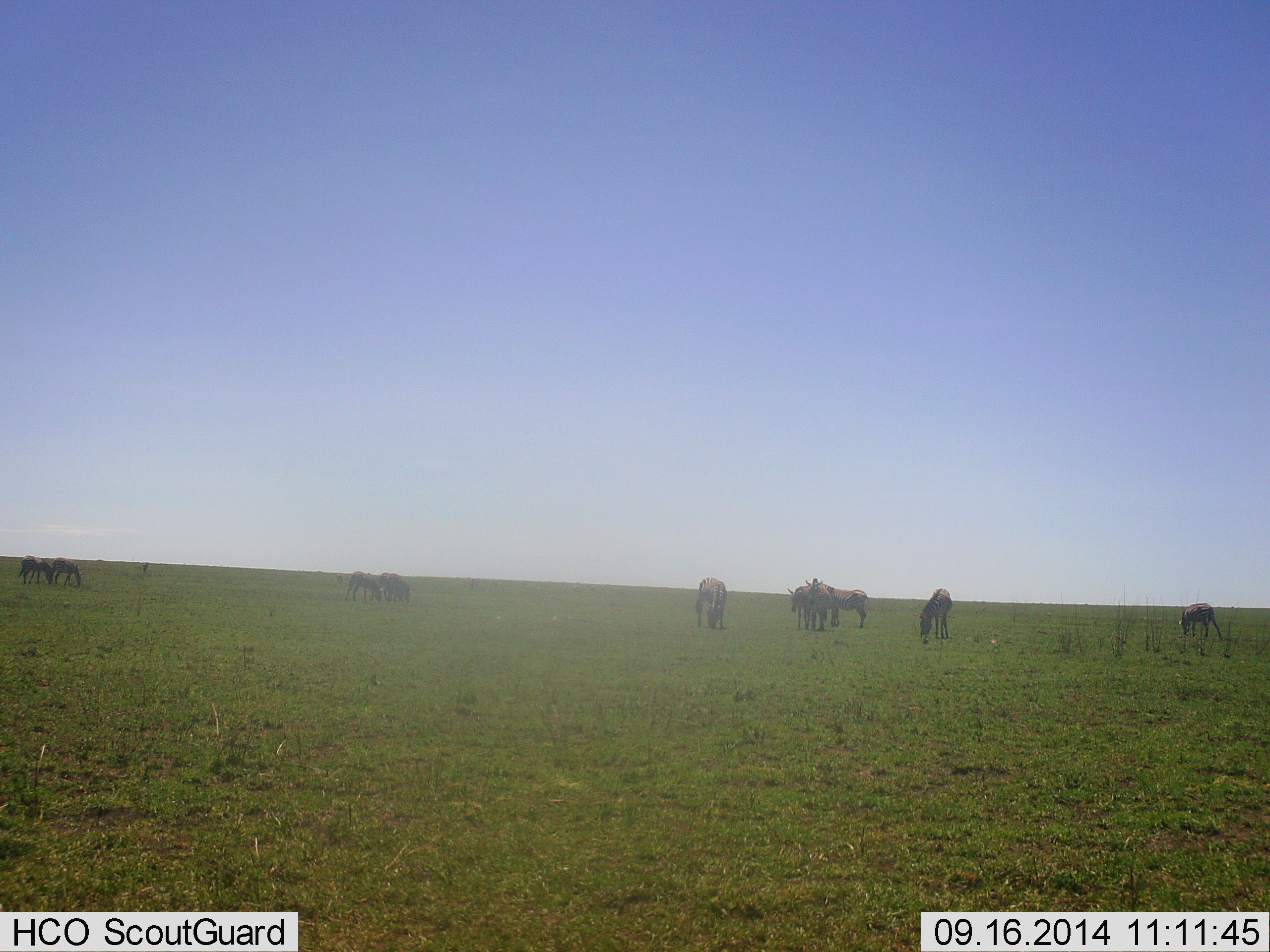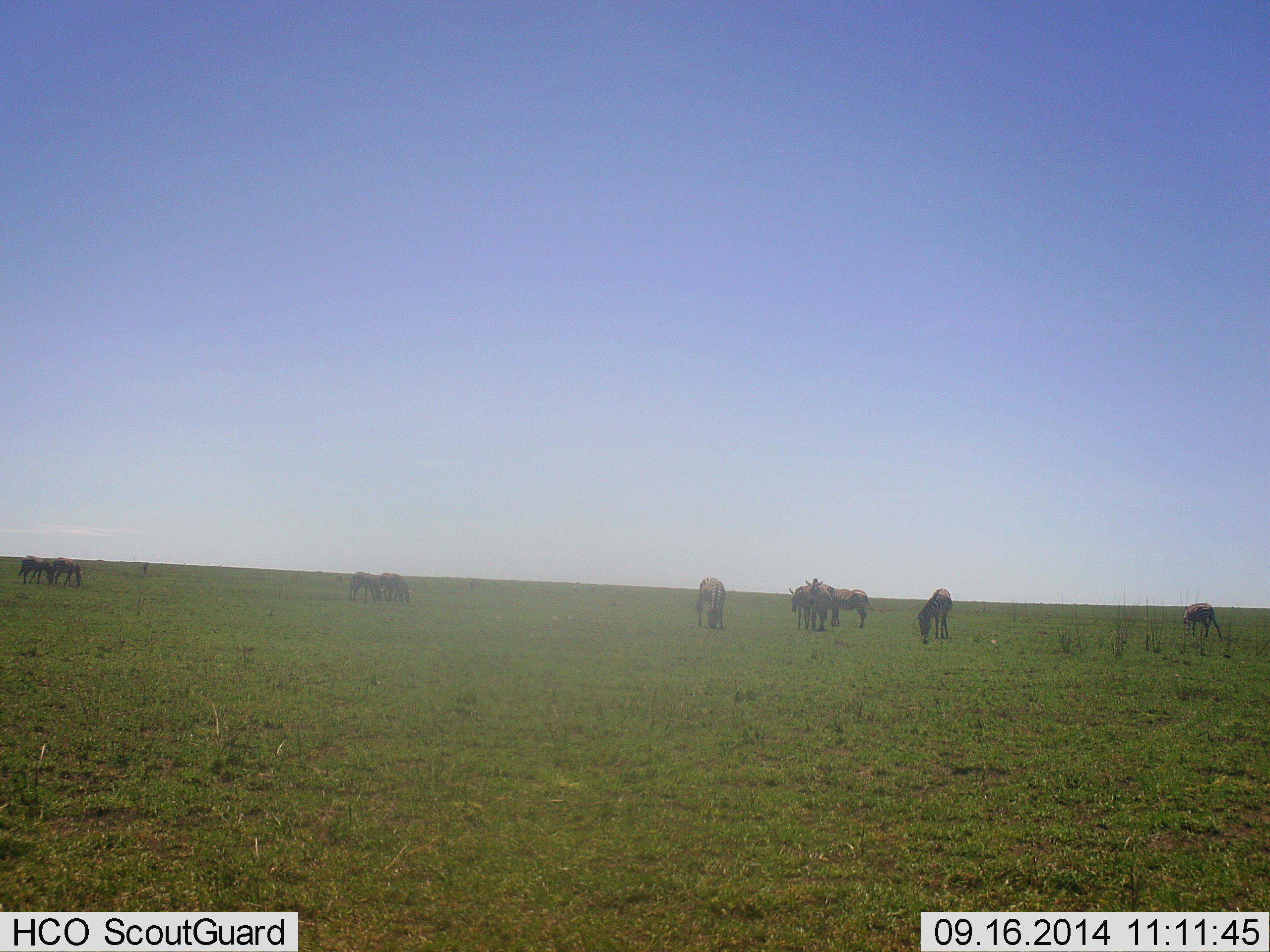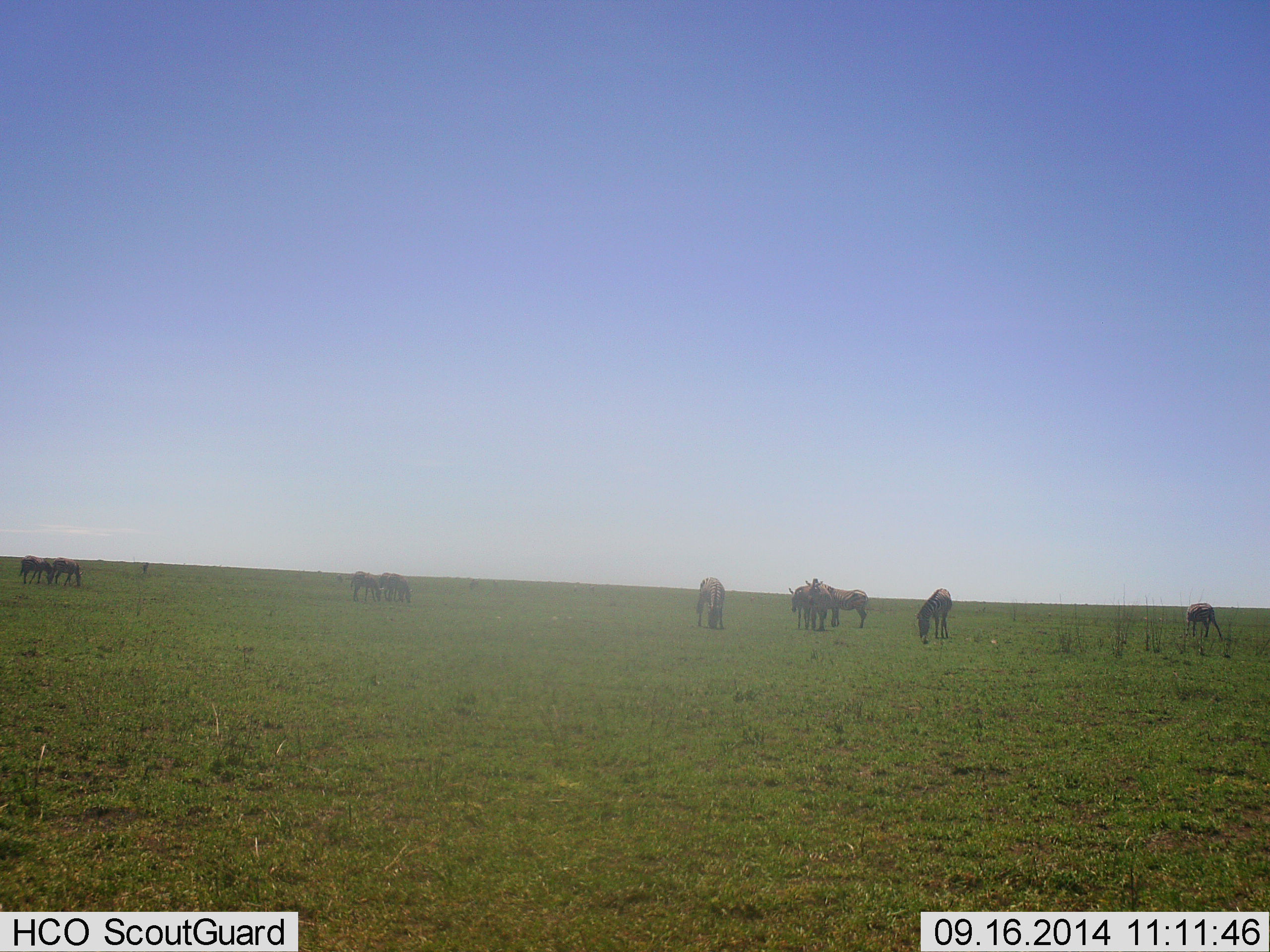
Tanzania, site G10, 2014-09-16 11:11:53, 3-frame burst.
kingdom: Animalia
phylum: Chordata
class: Mammalia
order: Perissodactyla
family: Equidae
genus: Equus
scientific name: Equus quagga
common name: plains zebra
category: zebra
Zebra (plains zebra) (Equus quagga), count 9. Behavior (volunteer vote fractions): standing 60%, resting 0%, moving 10%, interacting 0%. Young present (vote fraction): 0%. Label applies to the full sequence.